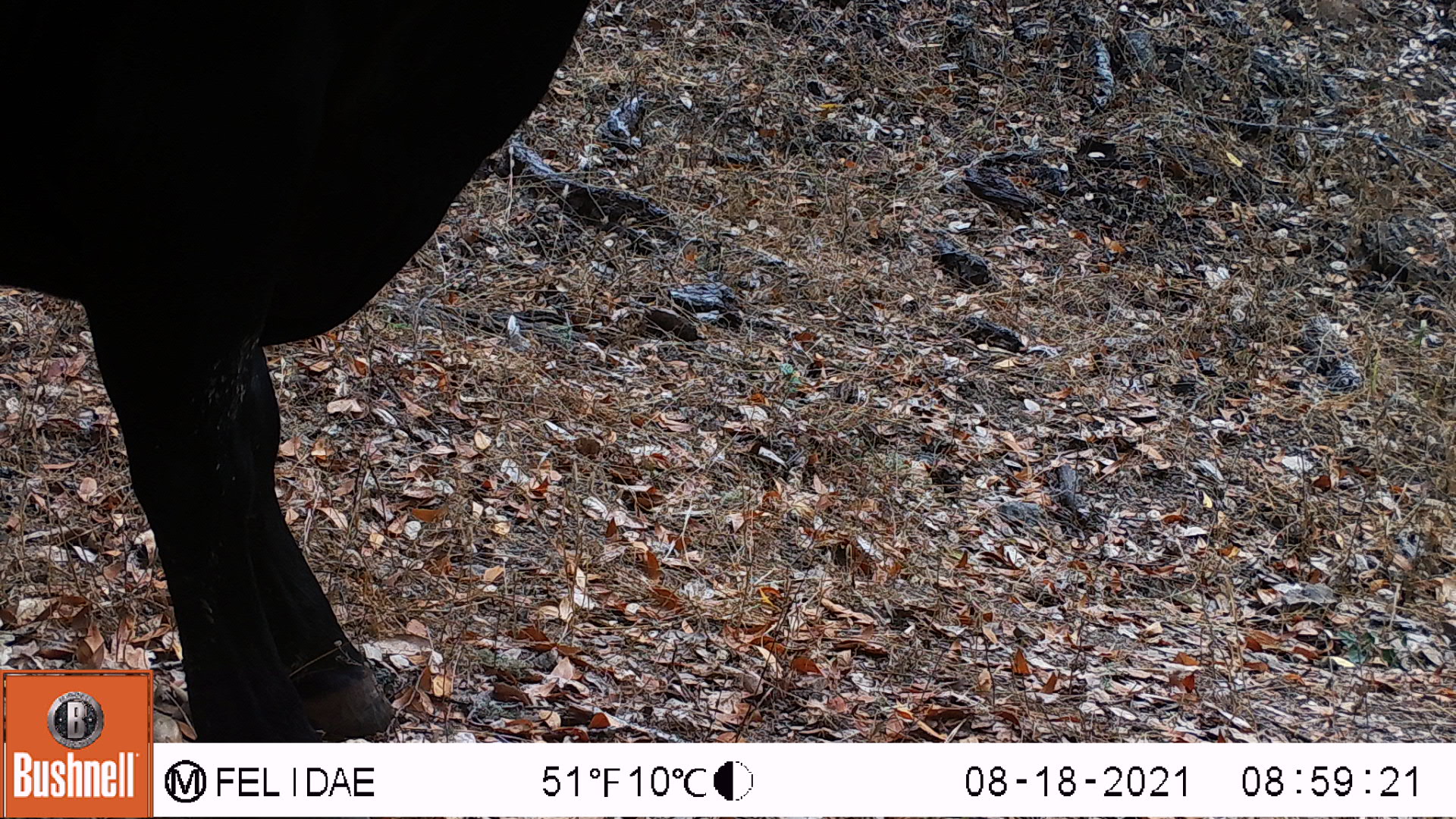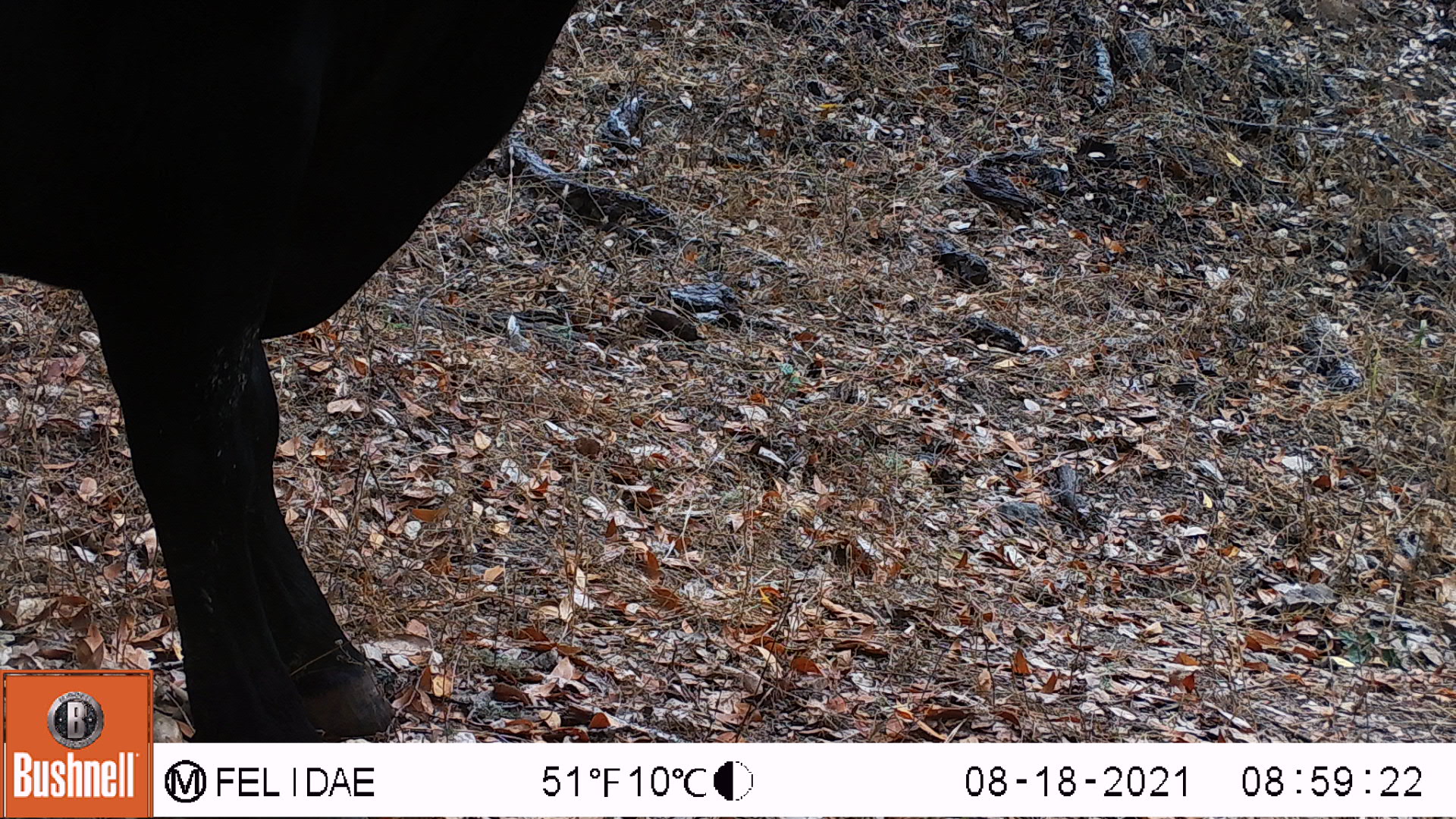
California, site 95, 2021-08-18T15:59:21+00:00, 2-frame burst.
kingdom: Animalia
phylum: Chordata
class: Mammalia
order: Artiodactyla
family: Bovidae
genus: Bos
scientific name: Bos taurus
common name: domestic cattle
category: cattle